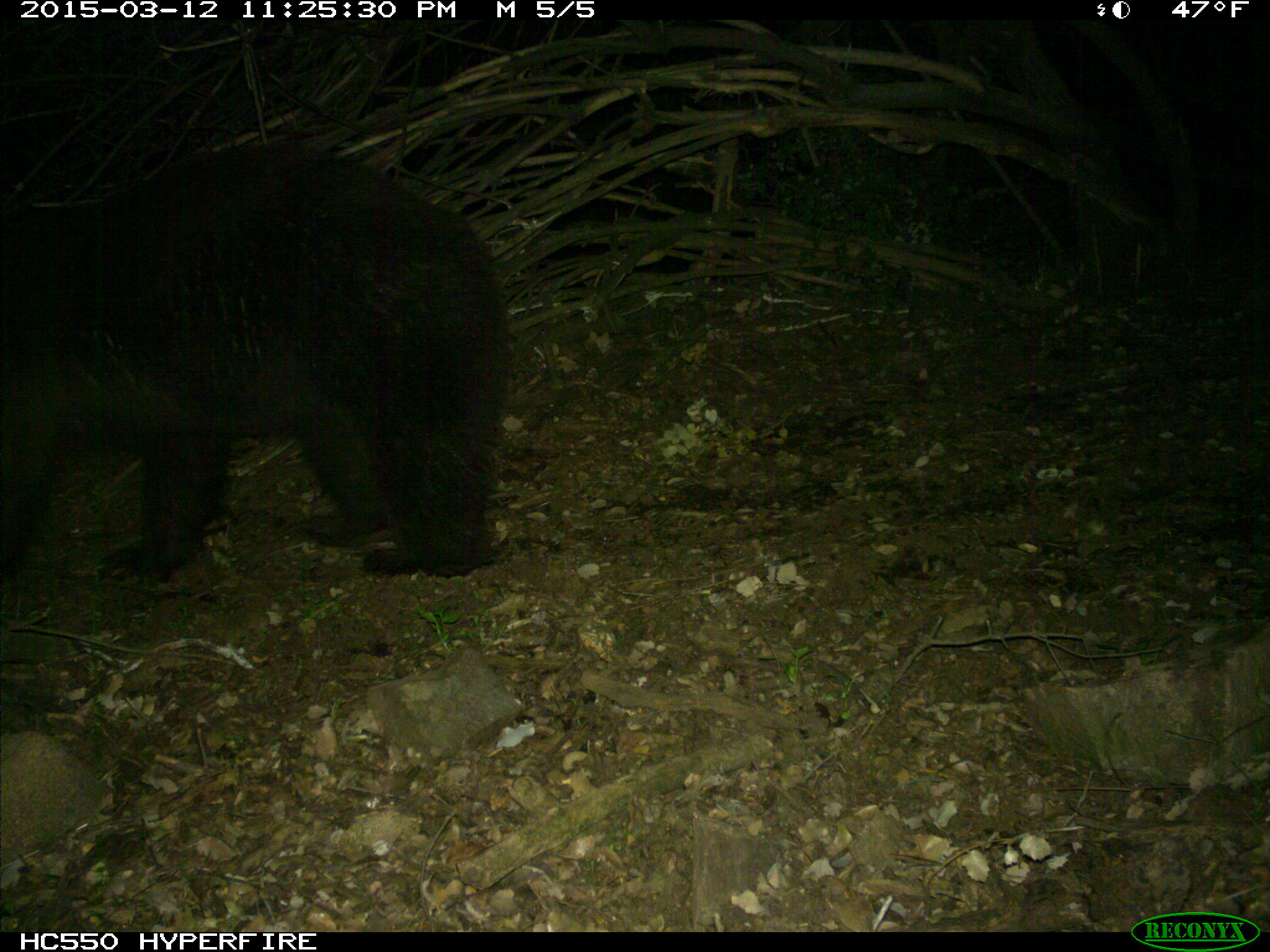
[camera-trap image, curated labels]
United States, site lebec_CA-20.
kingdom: Animalia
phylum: Chordata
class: Mammalia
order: Carnivora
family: Ursidae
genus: Ursus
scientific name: Ursus americanus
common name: american black bear